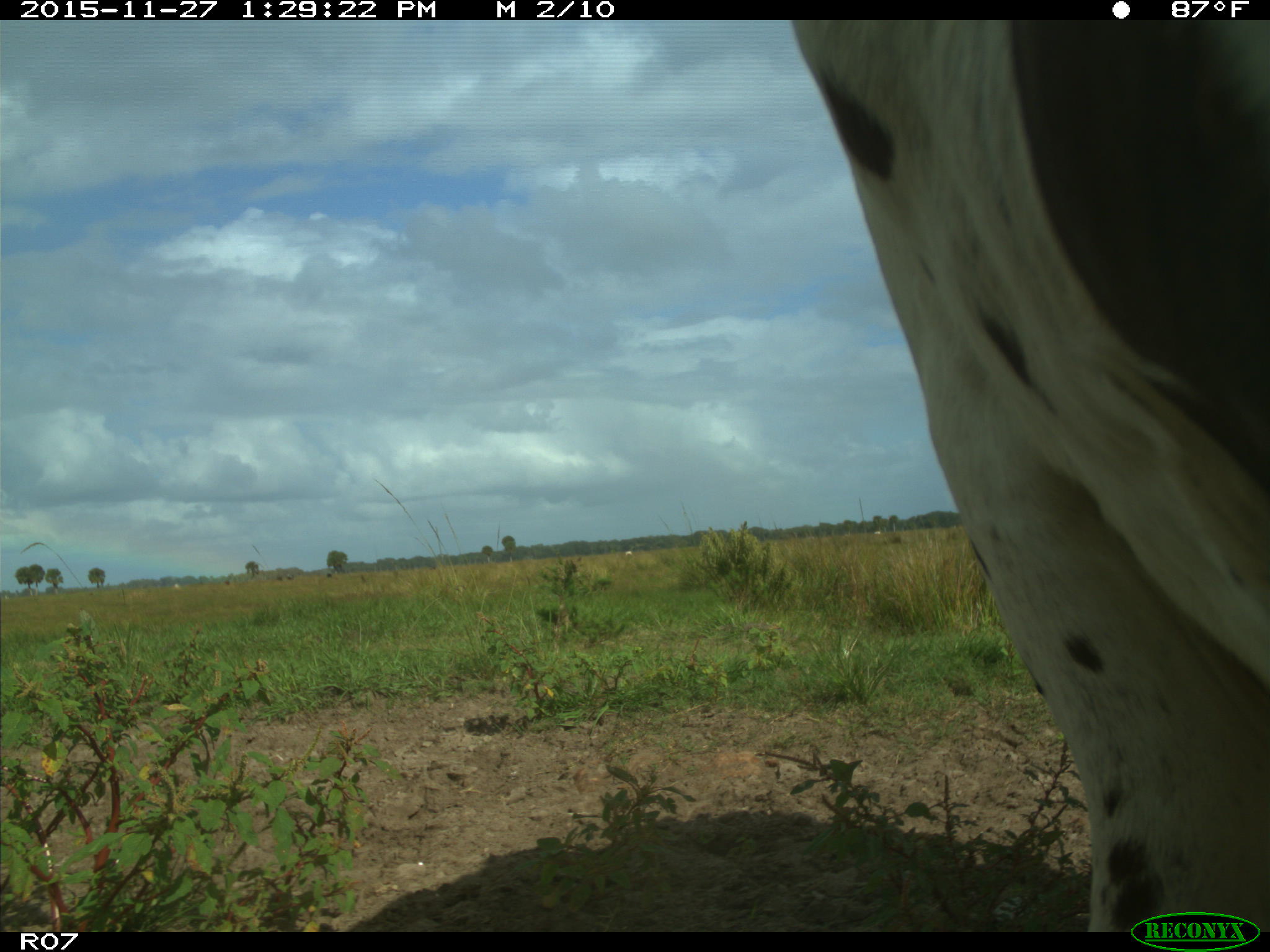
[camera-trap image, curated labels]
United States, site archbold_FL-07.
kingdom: Animalia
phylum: Chordata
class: Mammalia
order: Artiodactyla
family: Bovidae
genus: Bos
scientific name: Bos taurus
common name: domestic cow